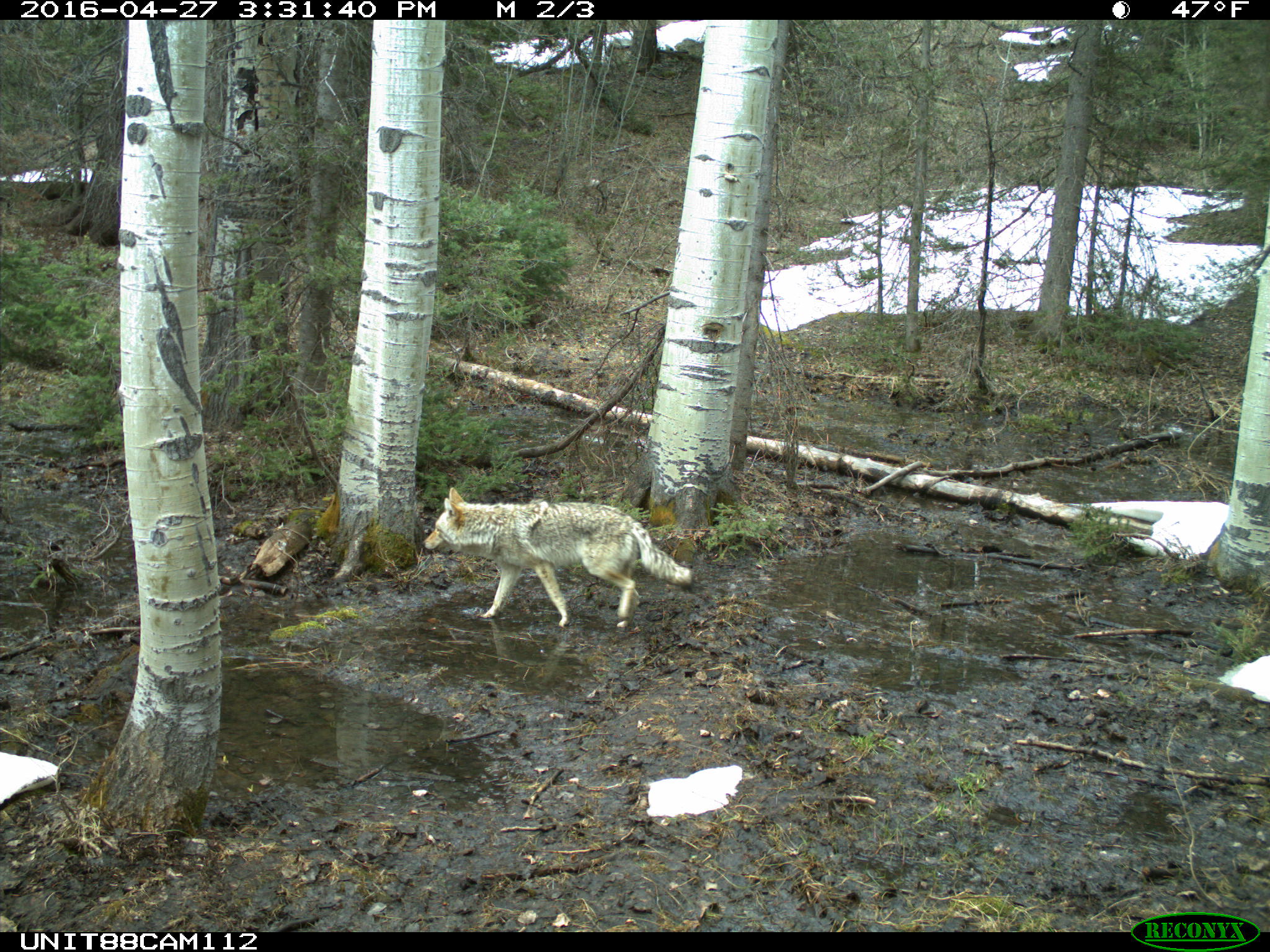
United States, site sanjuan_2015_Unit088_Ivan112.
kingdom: Animalia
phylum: Chordata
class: Mammalia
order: Carnivora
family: Canidae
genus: Canis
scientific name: Canis latrans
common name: coyote